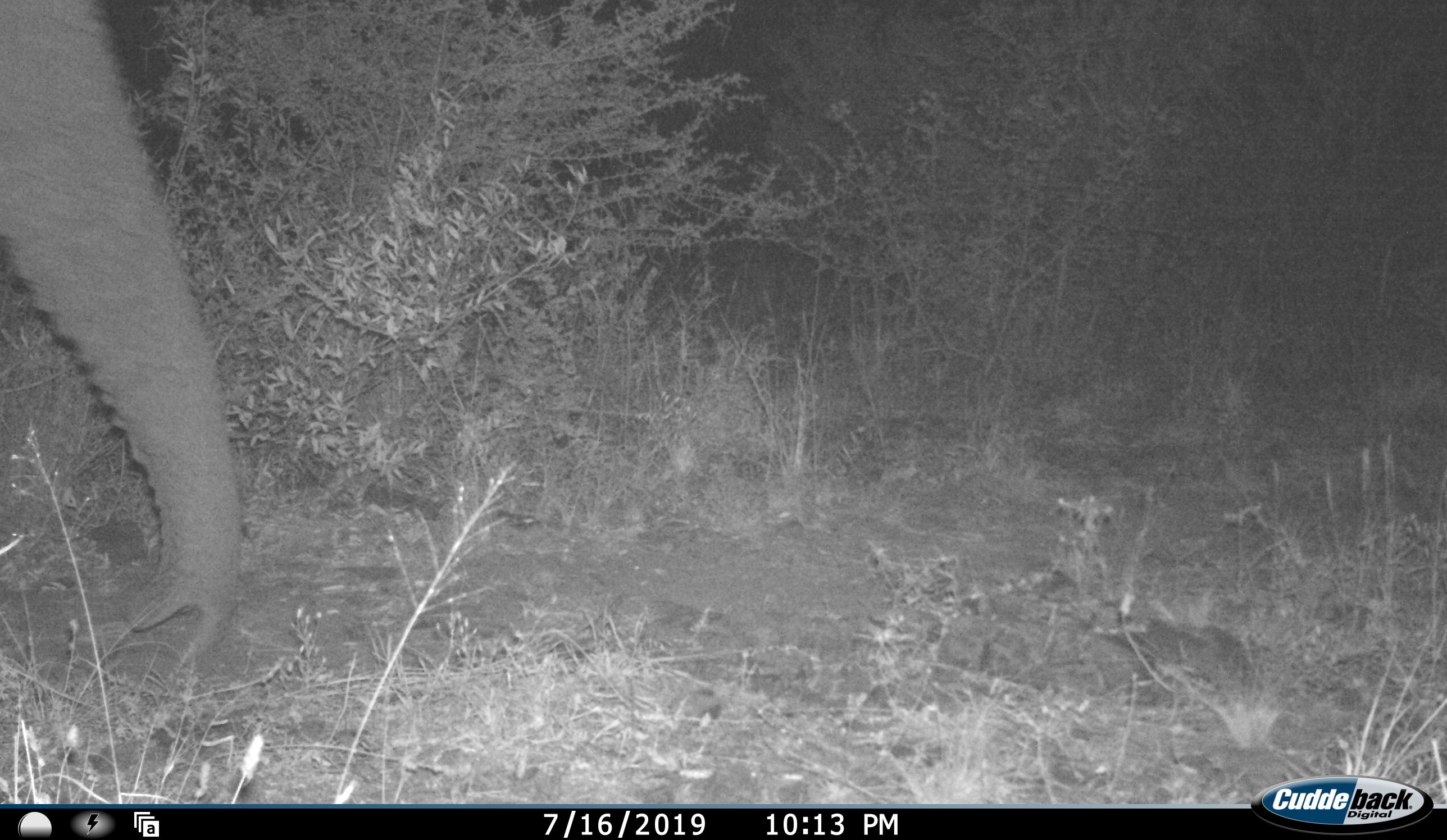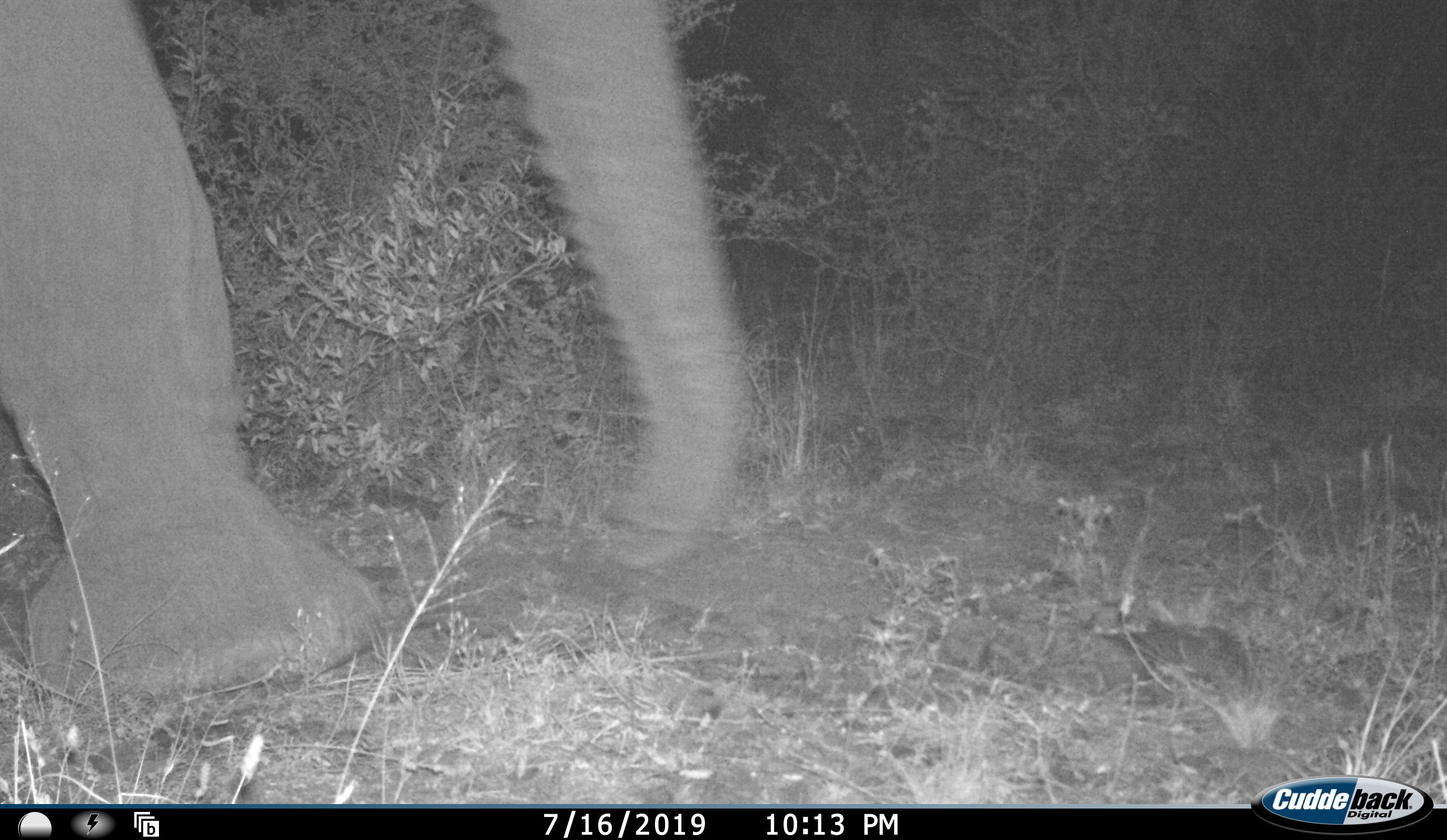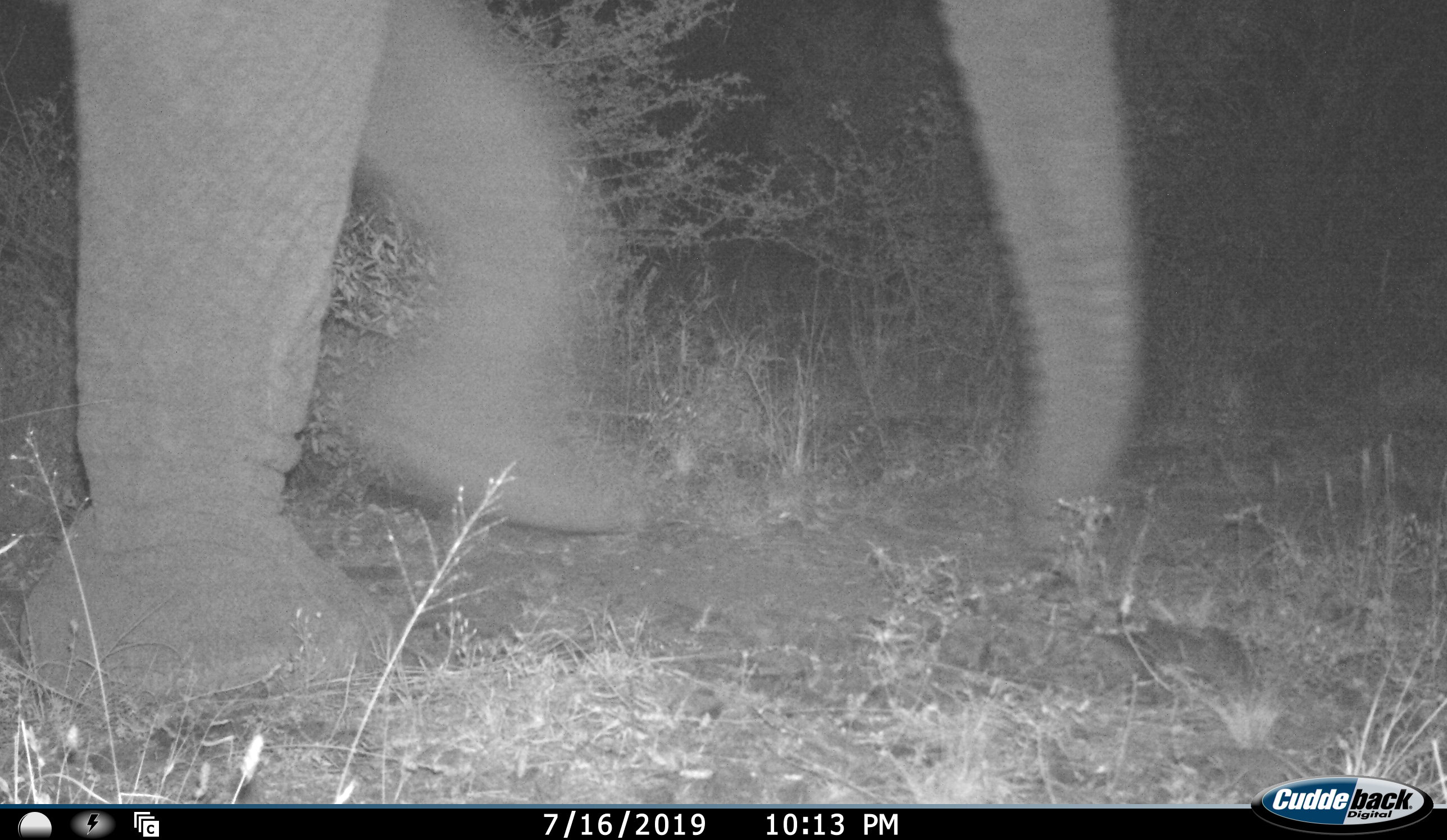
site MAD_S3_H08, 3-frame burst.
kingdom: Animalia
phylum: Chordata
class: Mammalia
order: Proboscidea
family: Elephantidae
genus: Loxodonta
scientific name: Loxodonta africana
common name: african bush elephant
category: elephant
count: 1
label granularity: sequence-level